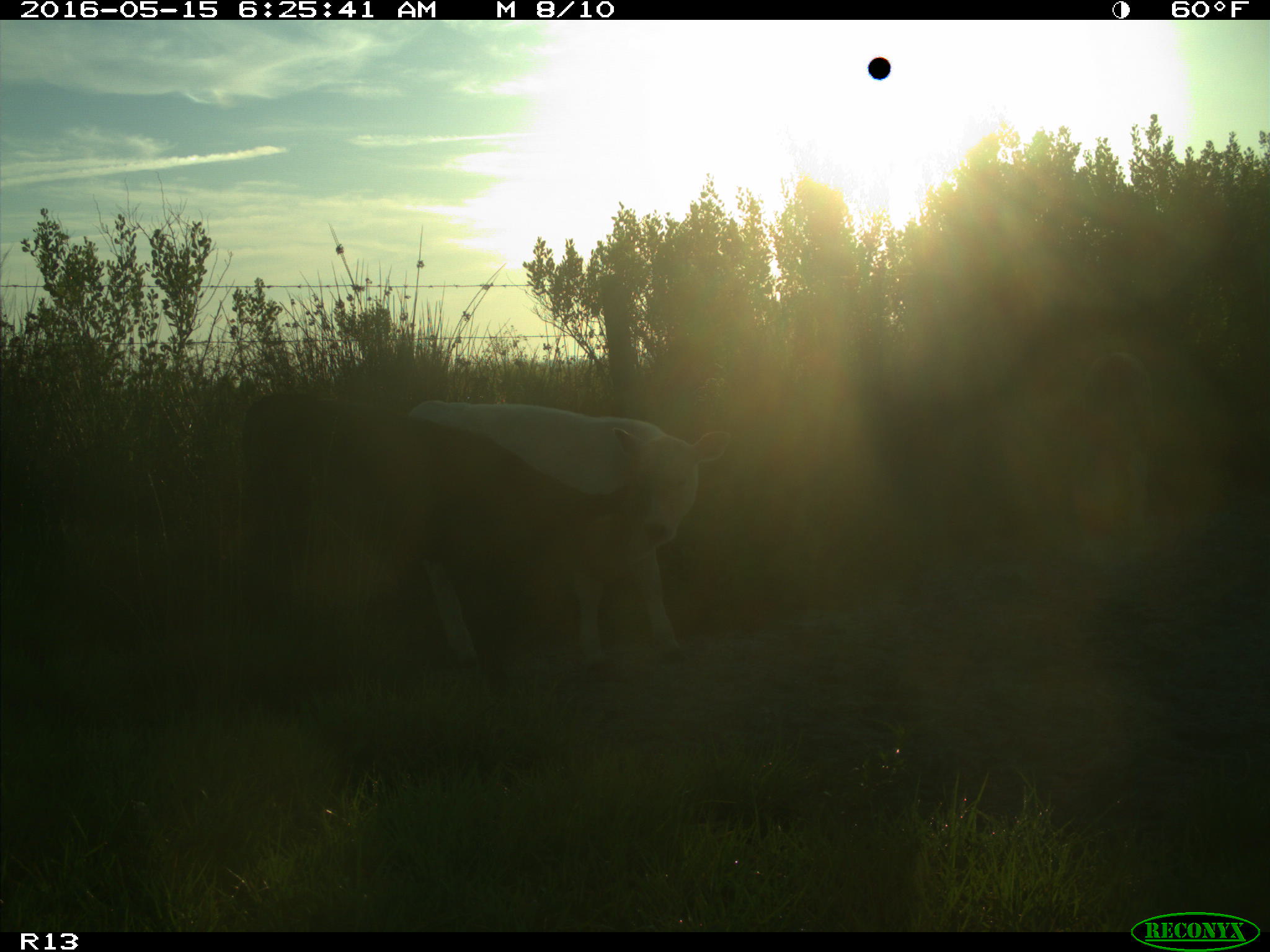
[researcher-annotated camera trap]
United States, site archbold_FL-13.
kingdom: Animalia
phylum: Chordata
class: Mammalia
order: Artiodactyla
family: Bovidae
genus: Bos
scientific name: Bos taurus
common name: domestic cow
Bos taurus (domestic cow).